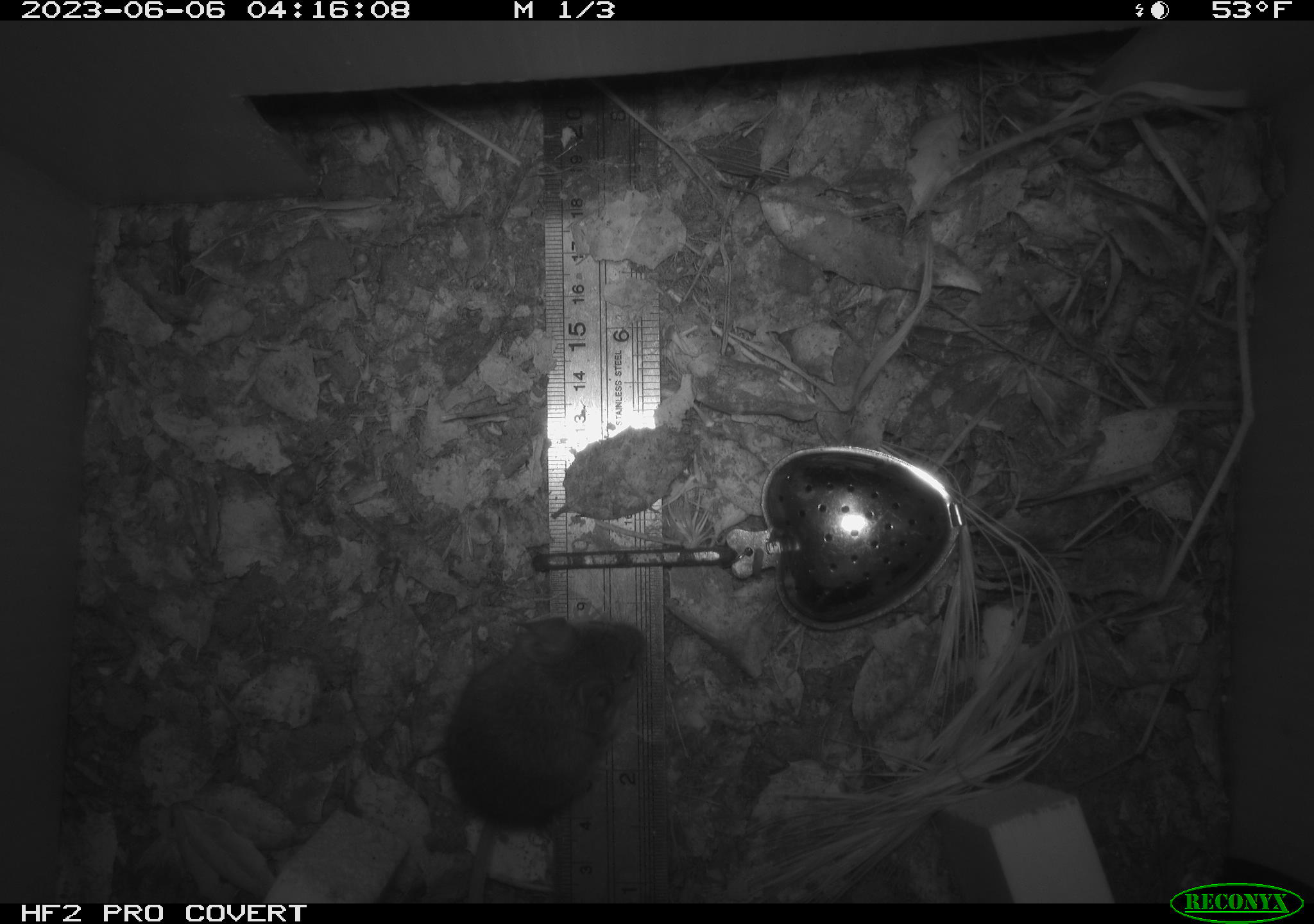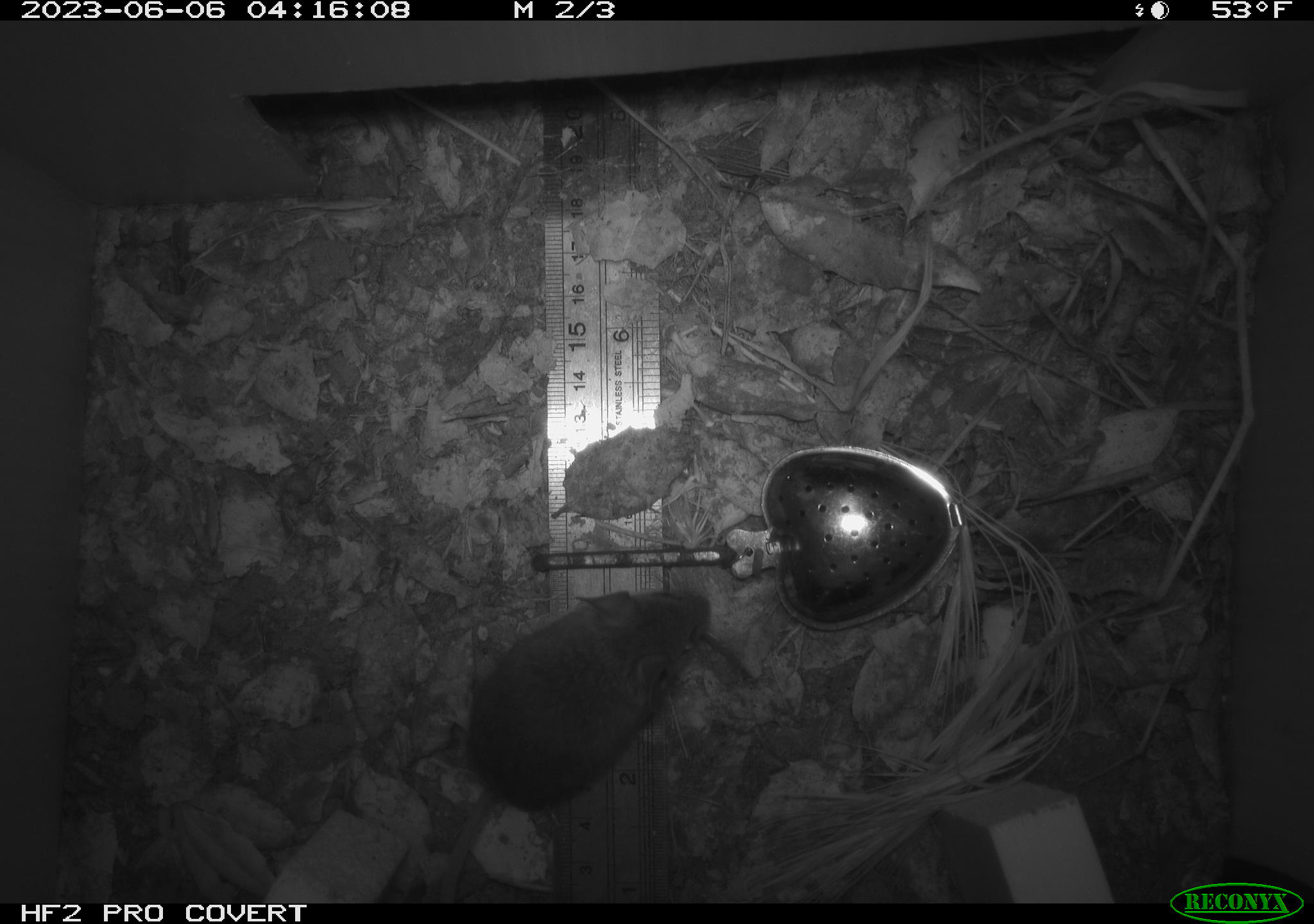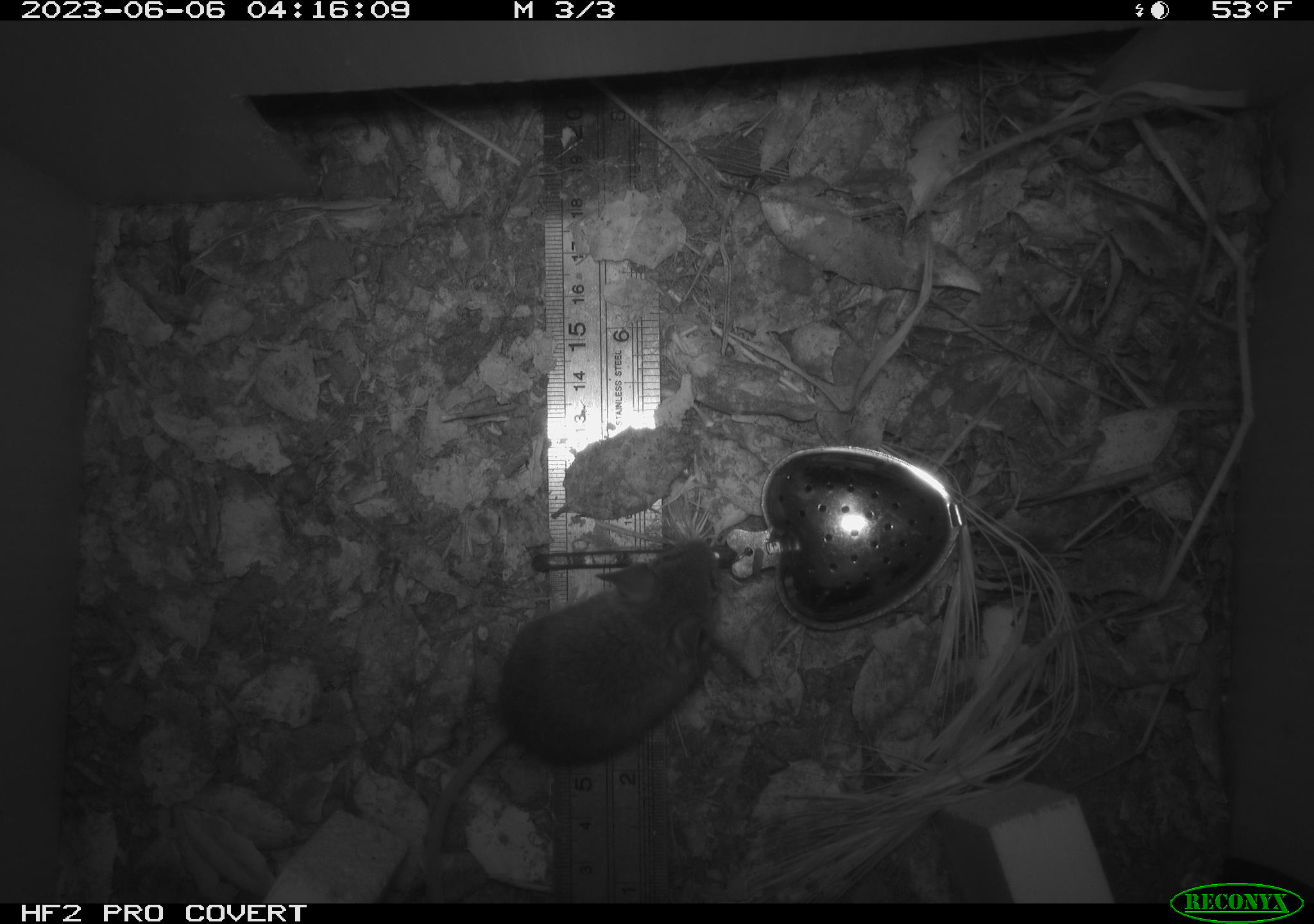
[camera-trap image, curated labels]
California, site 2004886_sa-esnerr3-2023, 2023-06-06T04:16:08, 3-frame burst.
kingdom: Animalia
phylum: Chordata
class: Mammalia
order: Rodentia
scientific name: Rodentia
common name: mouse species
Mouse species (Rodentia).